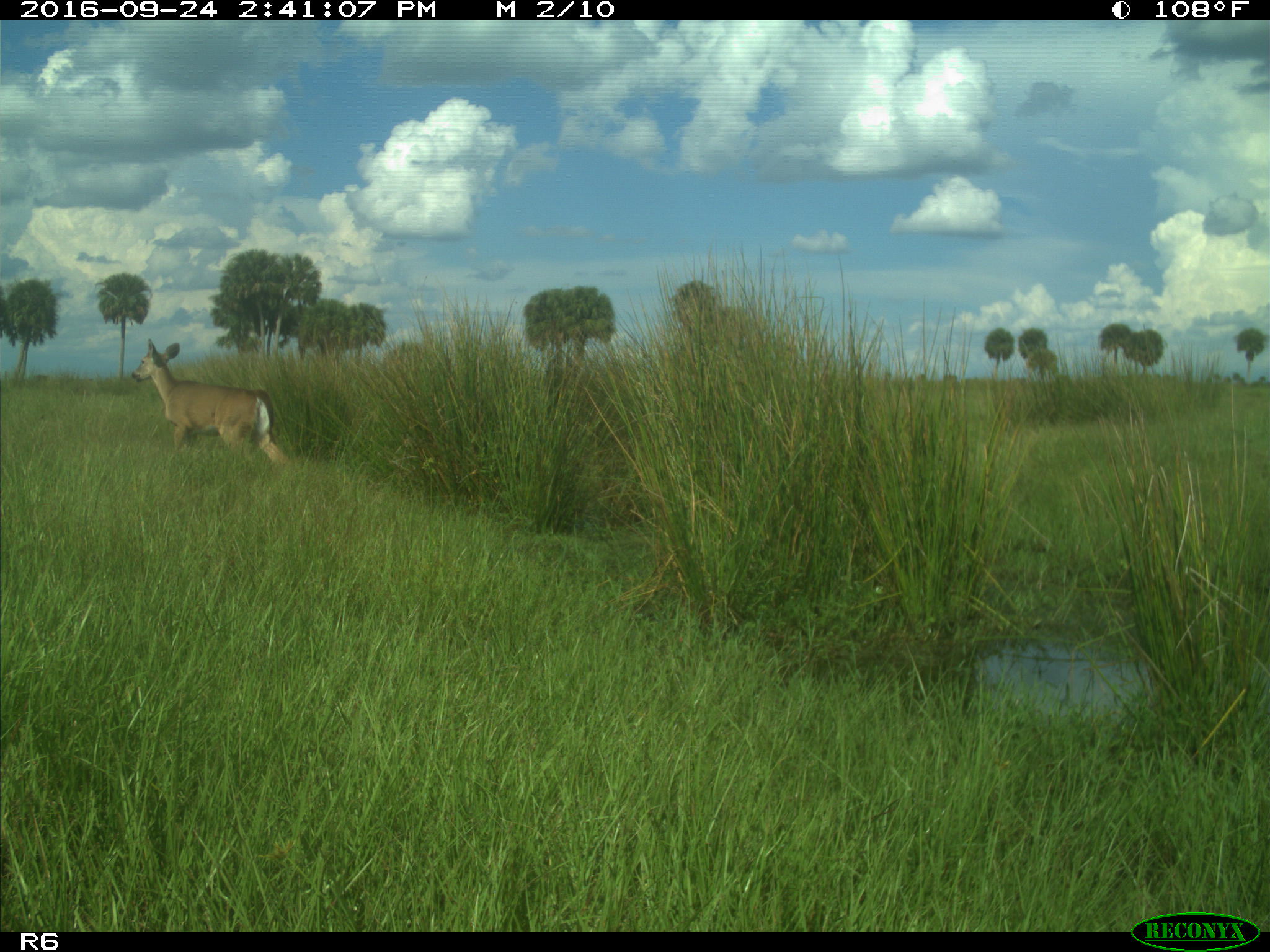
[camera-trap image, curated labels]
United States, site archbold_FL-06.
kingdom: Animalia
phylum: Chordata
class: Mammalia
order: Artiodactyla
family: Cervidae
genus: Odocoileus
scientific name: Odocoileus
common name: deer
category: unidentified deer